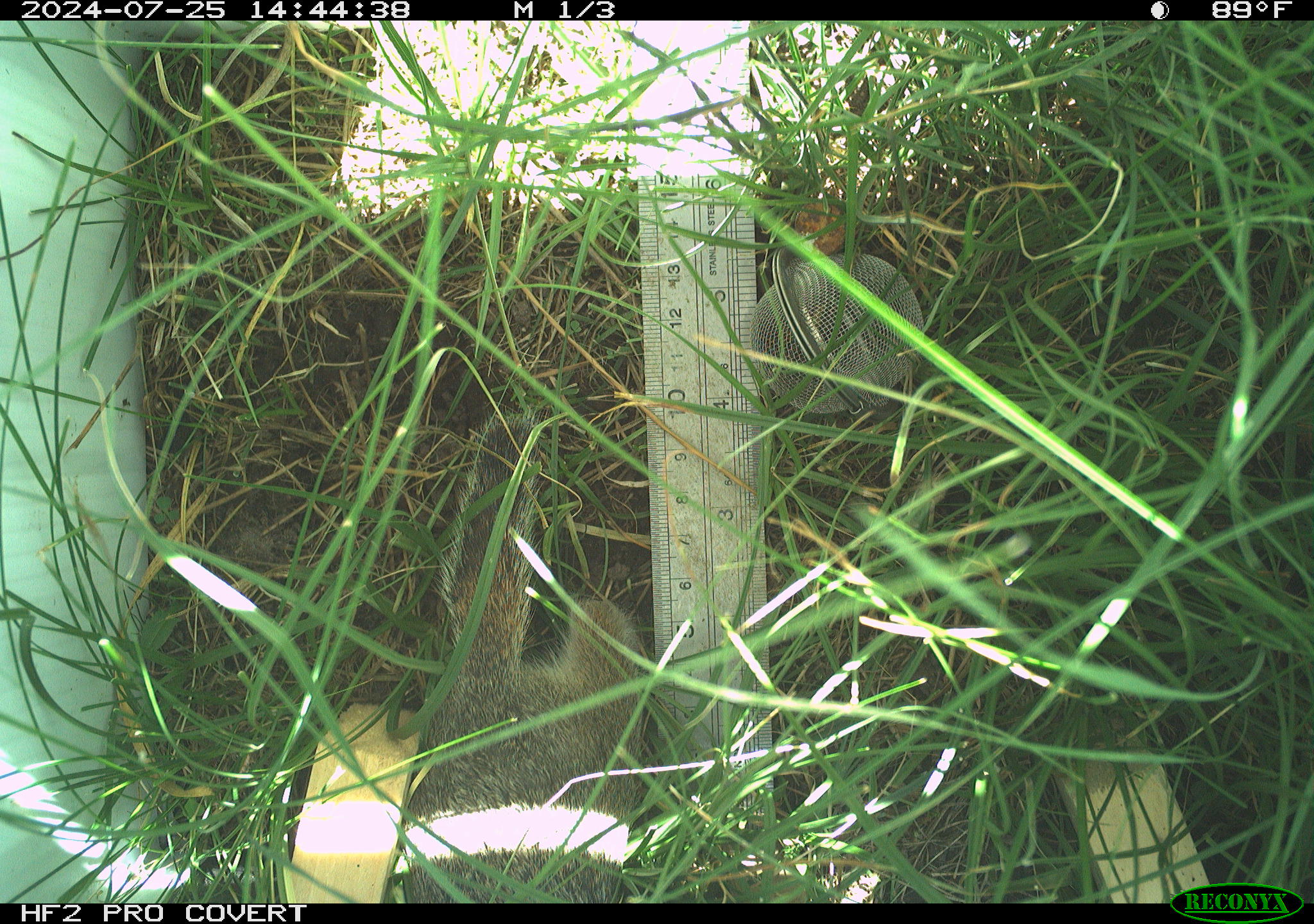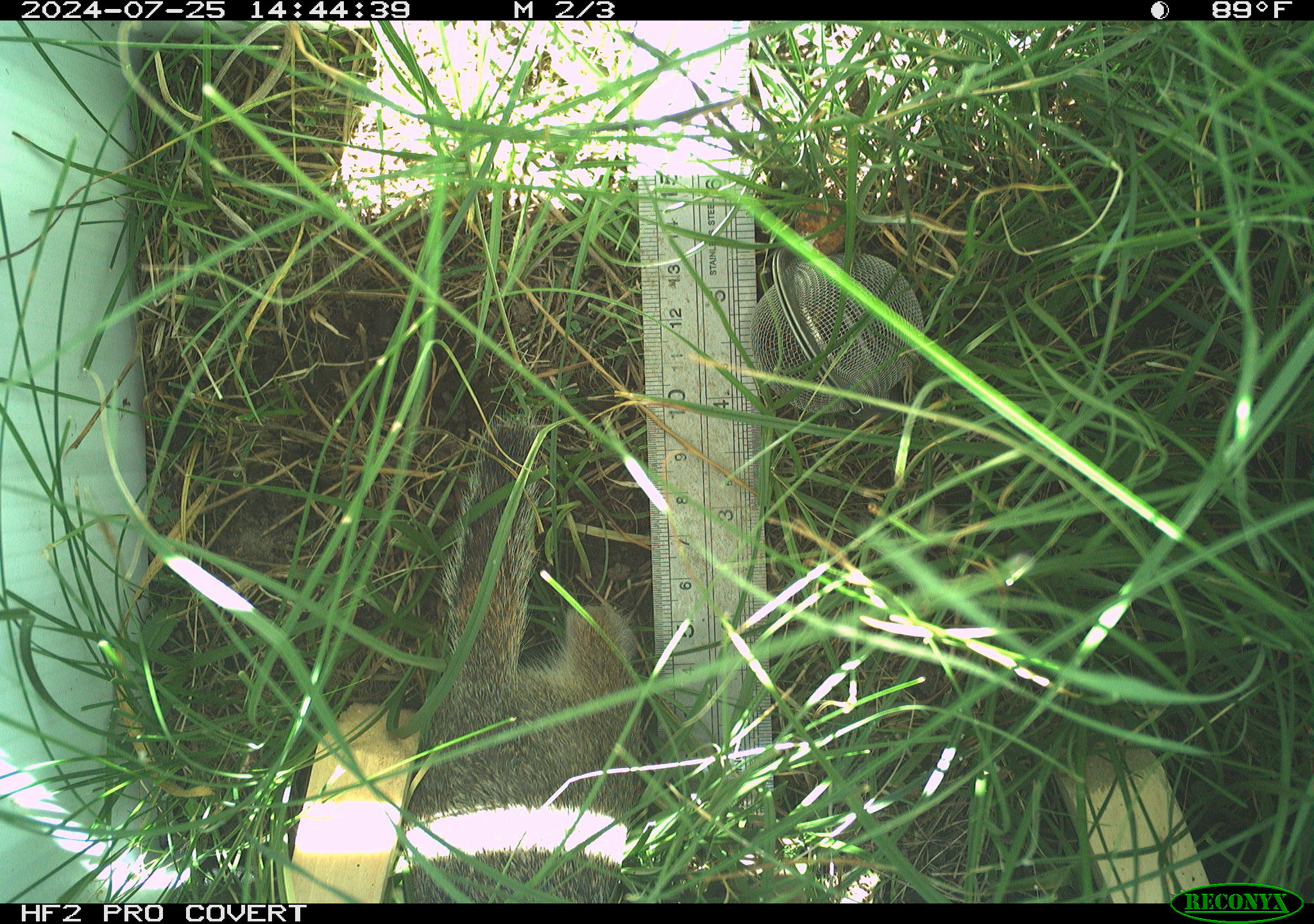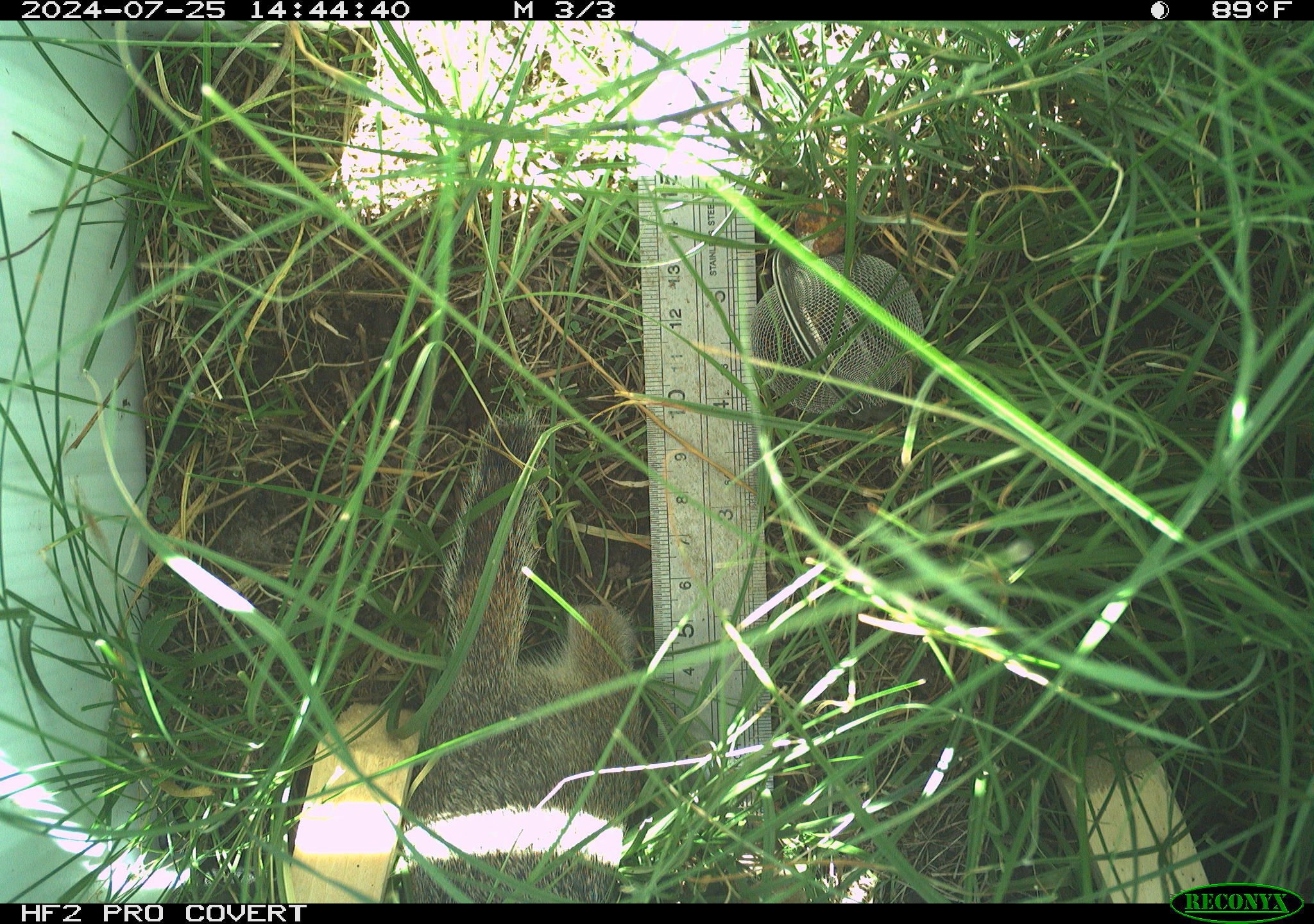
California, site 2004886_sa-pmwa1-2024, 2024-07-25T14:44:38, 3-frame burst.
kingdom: Animalia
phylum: Chordata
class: Mammalia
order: Rodentia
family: Sciuridae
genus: Urocitellus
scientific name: Urocitellus beldingi beldingi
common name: belding's ground squirrel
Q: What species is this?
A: Belding's ground squirrel (Urocitellus beldingi beldingi).